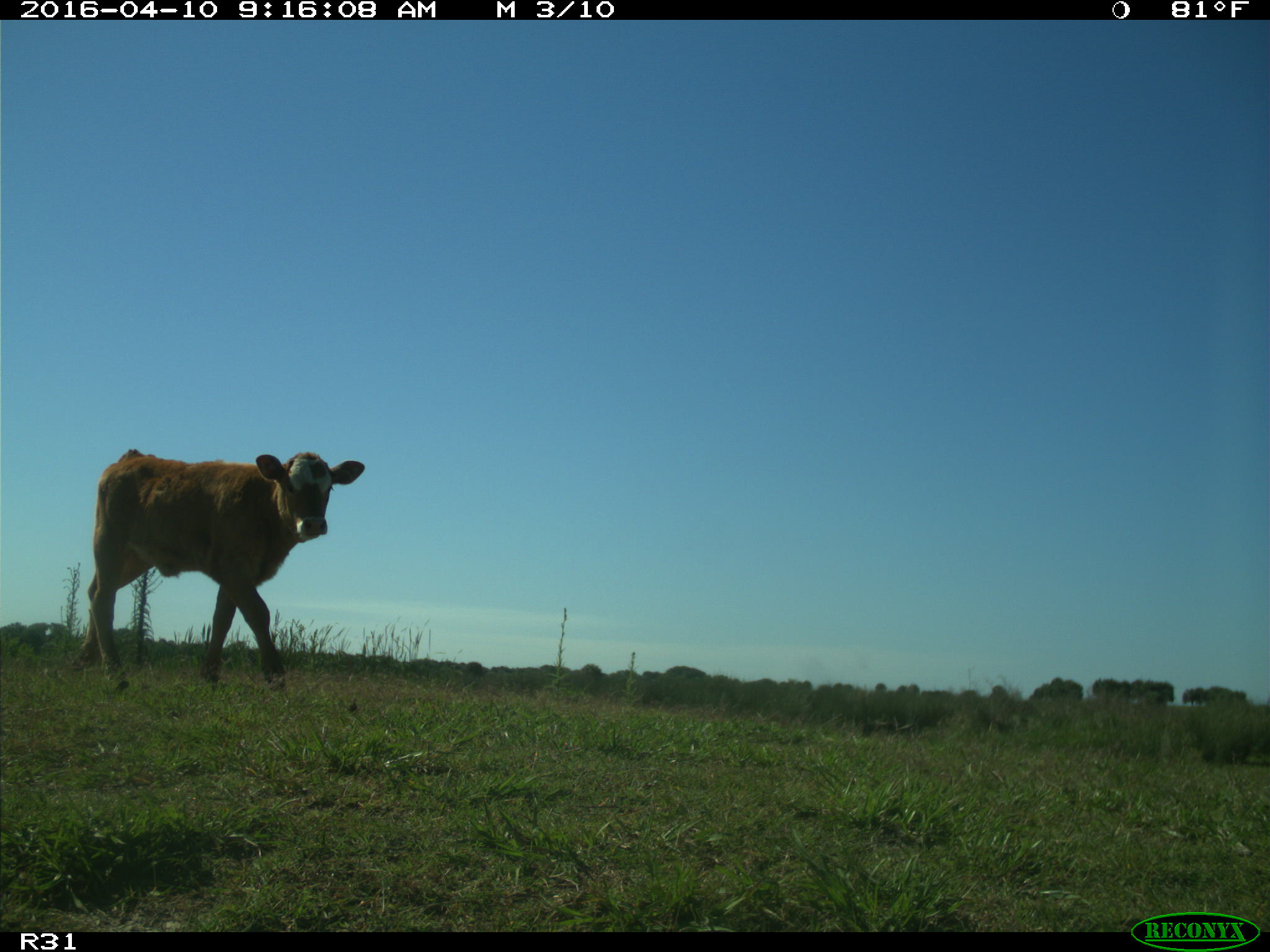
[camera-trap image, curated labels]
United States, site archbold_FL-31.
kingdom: Animalia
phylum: Chordata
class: Mammalia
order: Artiodactyla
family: Bovidae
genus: Bos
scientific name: Bos taurus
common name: domestic cow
Bos taurus (domestic cow).